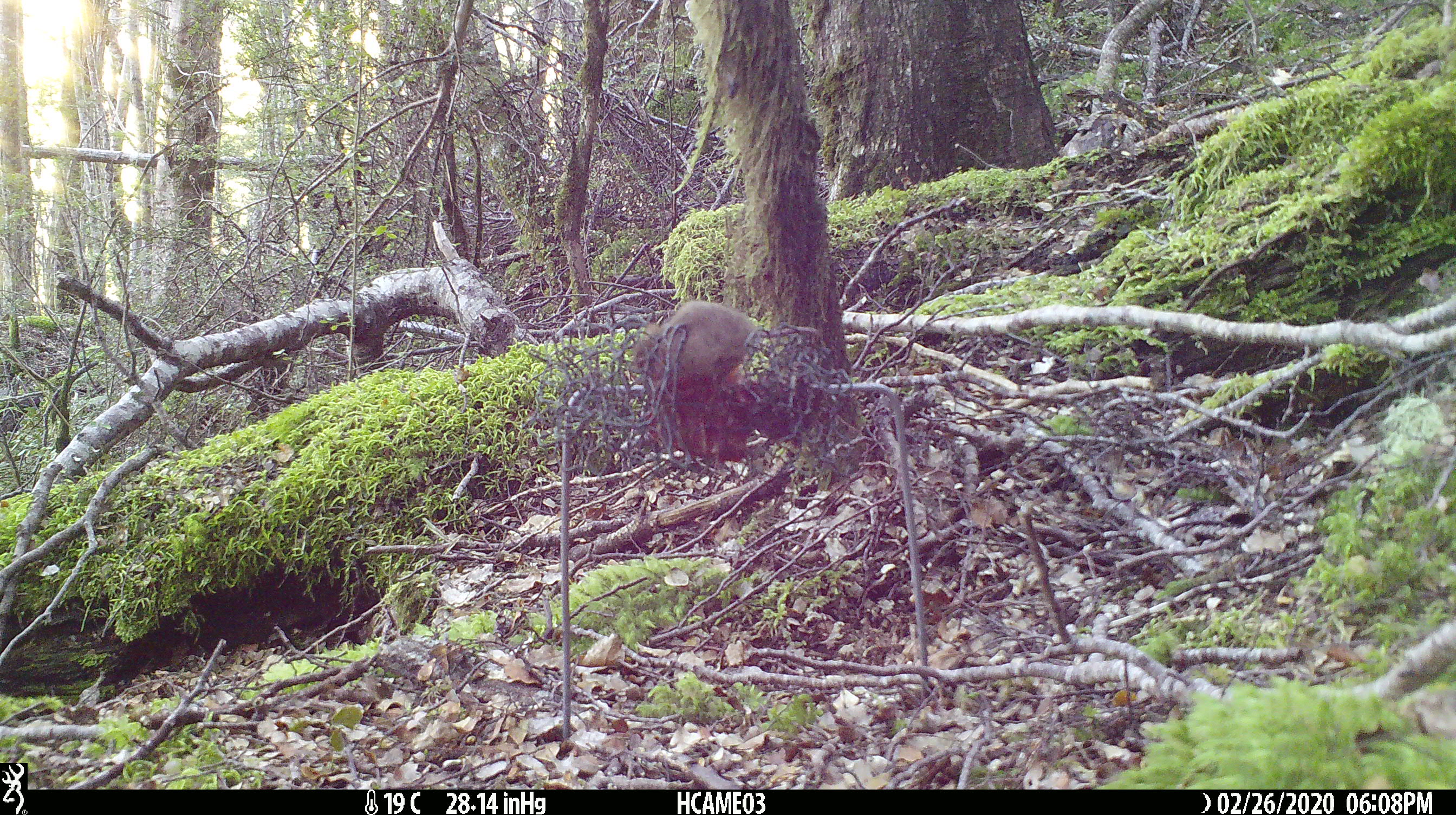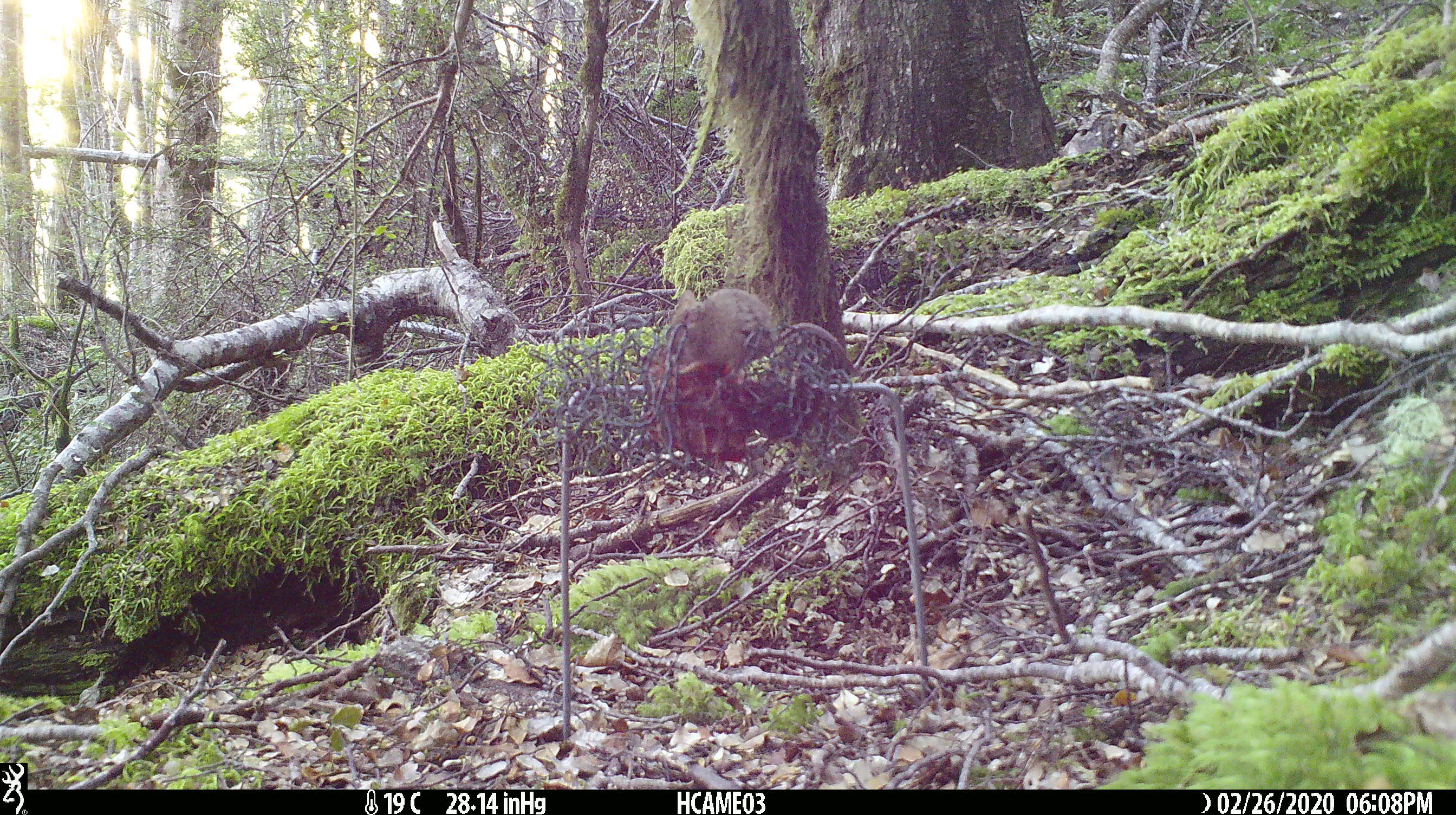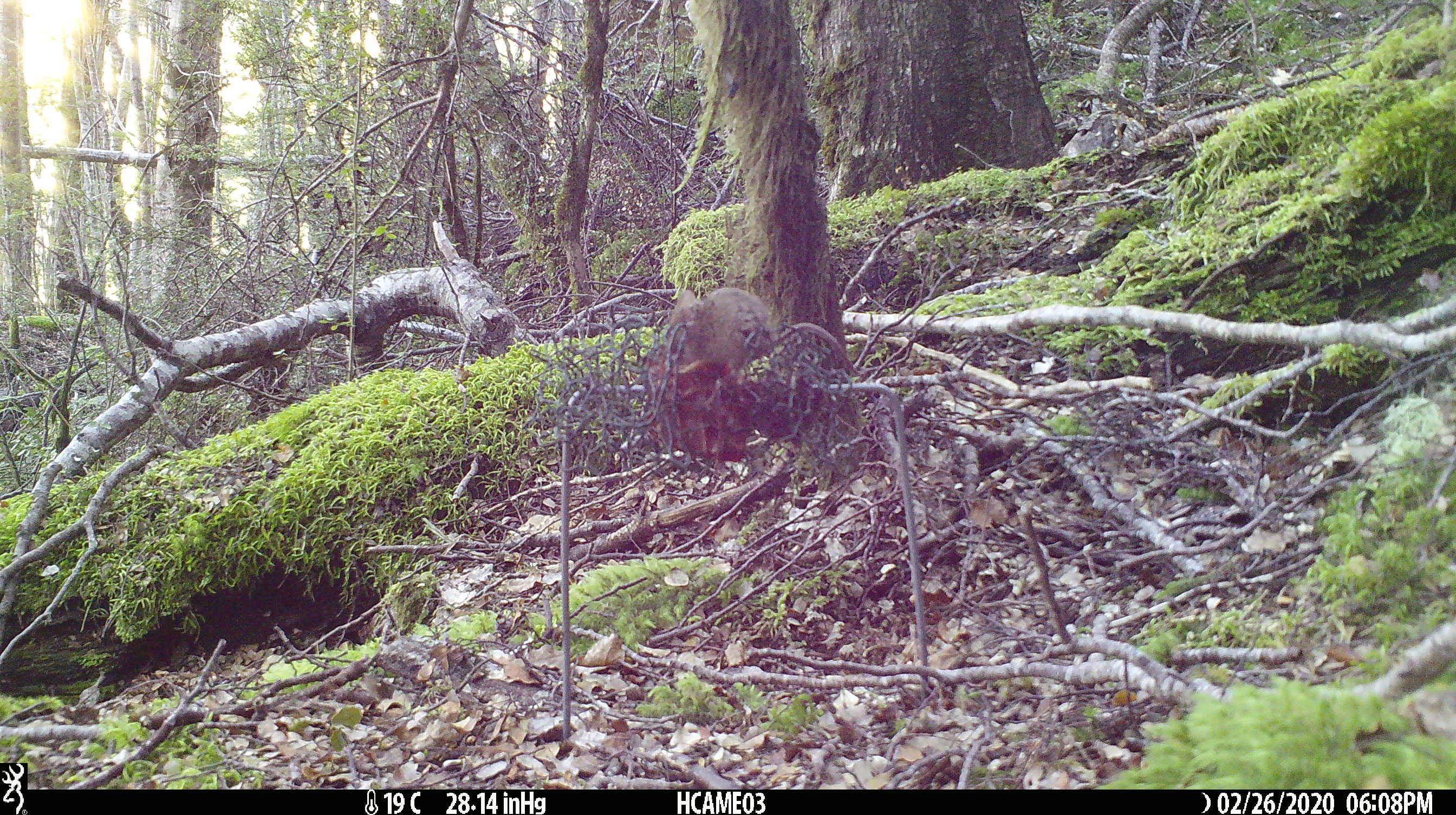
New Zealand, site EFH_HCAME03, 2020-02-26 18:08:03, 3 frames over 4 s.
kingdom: Animalia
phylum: Chordata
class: Mammalia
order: Rodentia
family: Muridae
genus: Mus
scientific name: Mus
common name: mouse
Mouse (Mus).